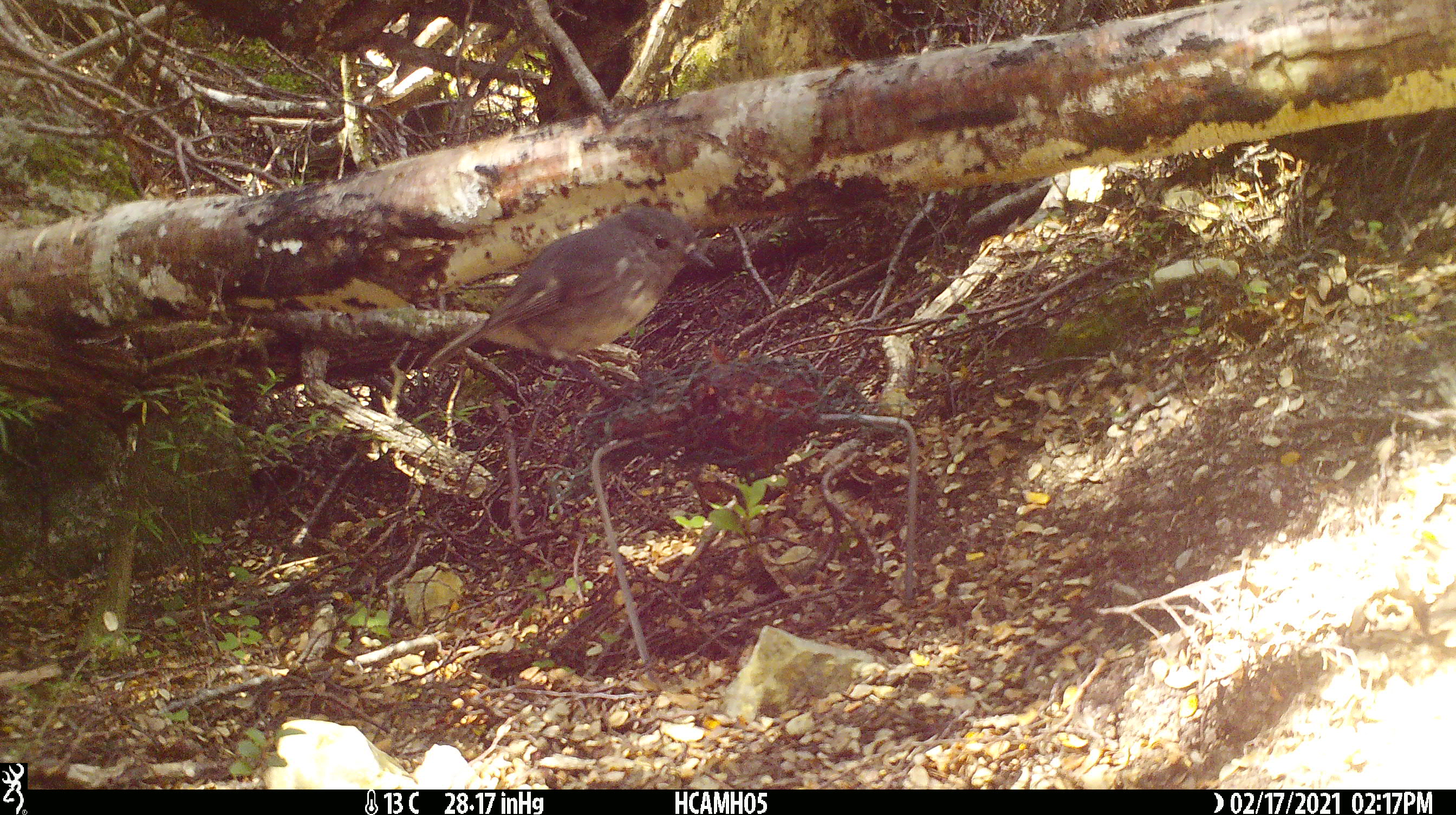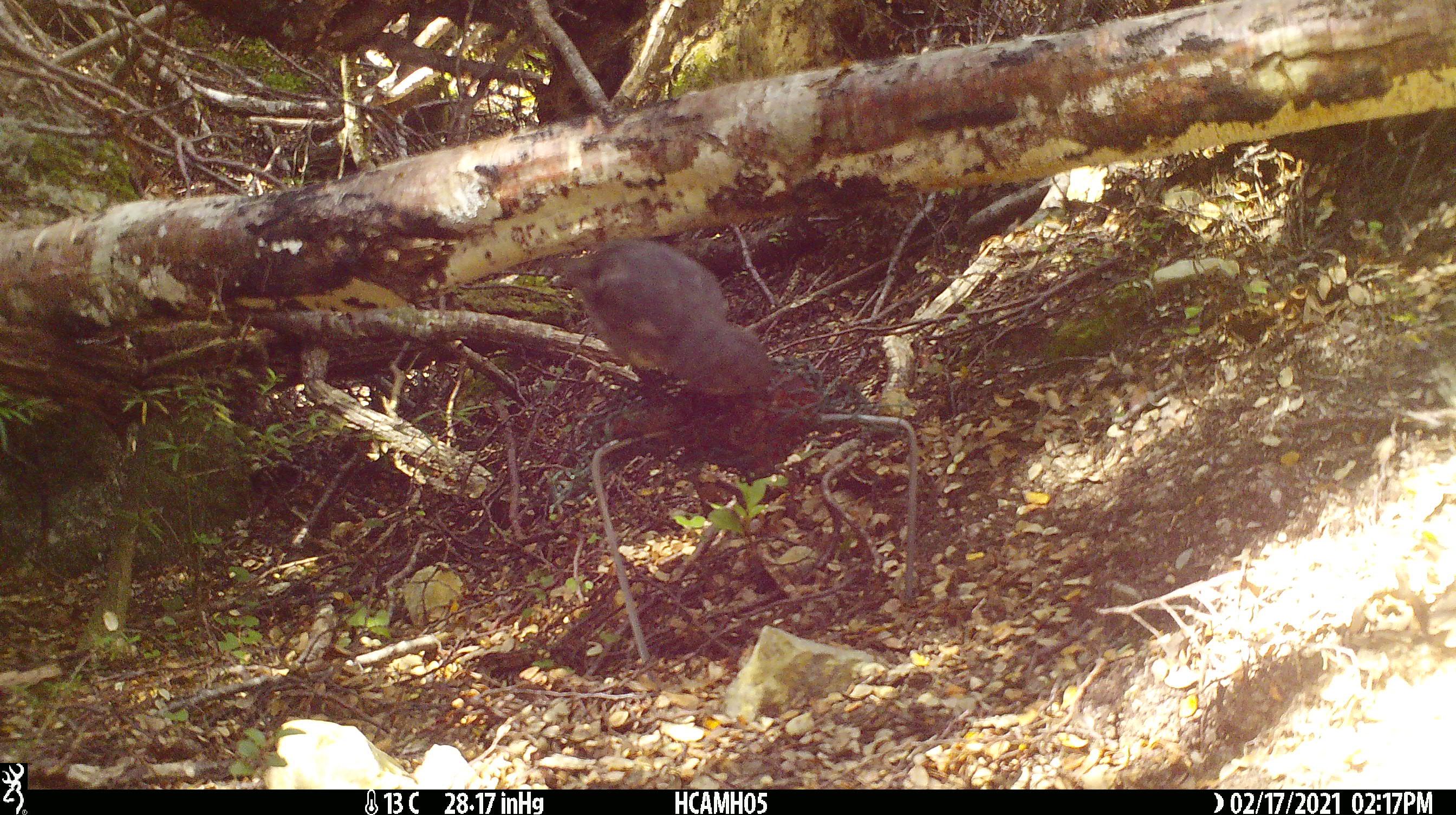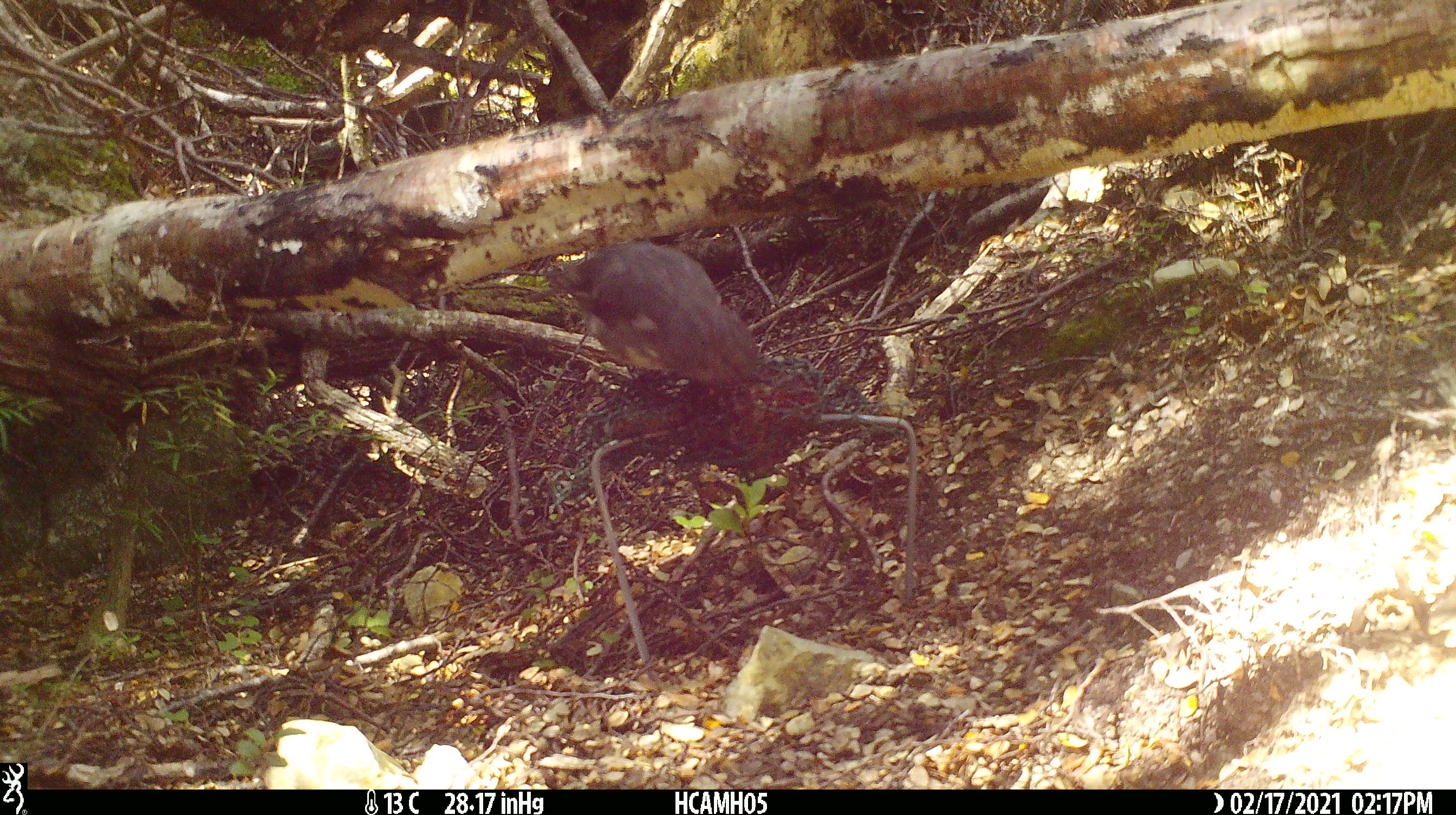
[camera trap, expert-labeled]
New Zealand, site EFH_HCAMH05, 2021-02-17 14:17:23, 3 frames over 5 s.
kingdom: Animalia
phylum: Chordata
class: Aves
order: Passeriformes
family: Petroicidae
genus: Petroica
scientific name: Petroica australis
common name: new zealand robin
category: robin